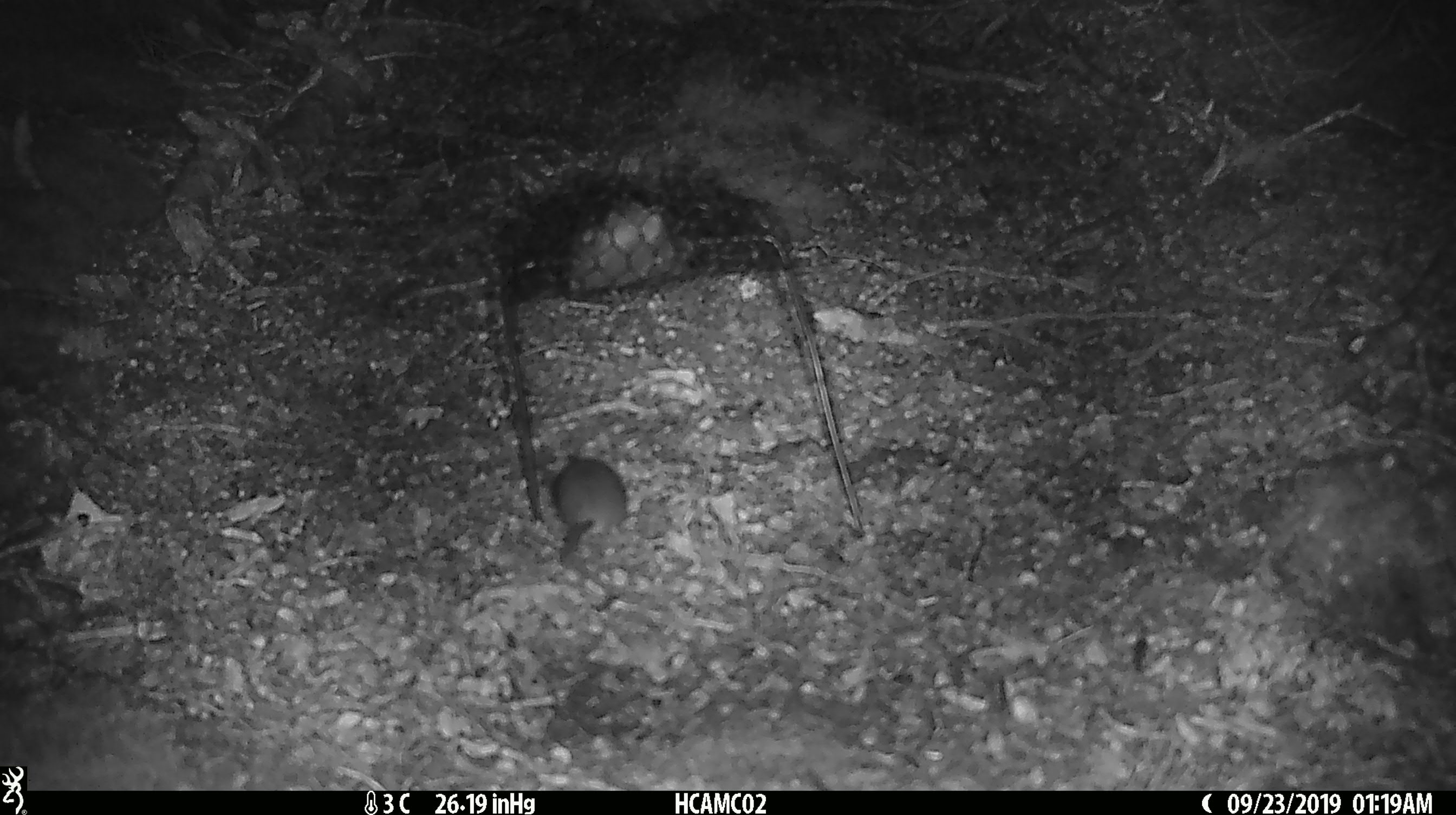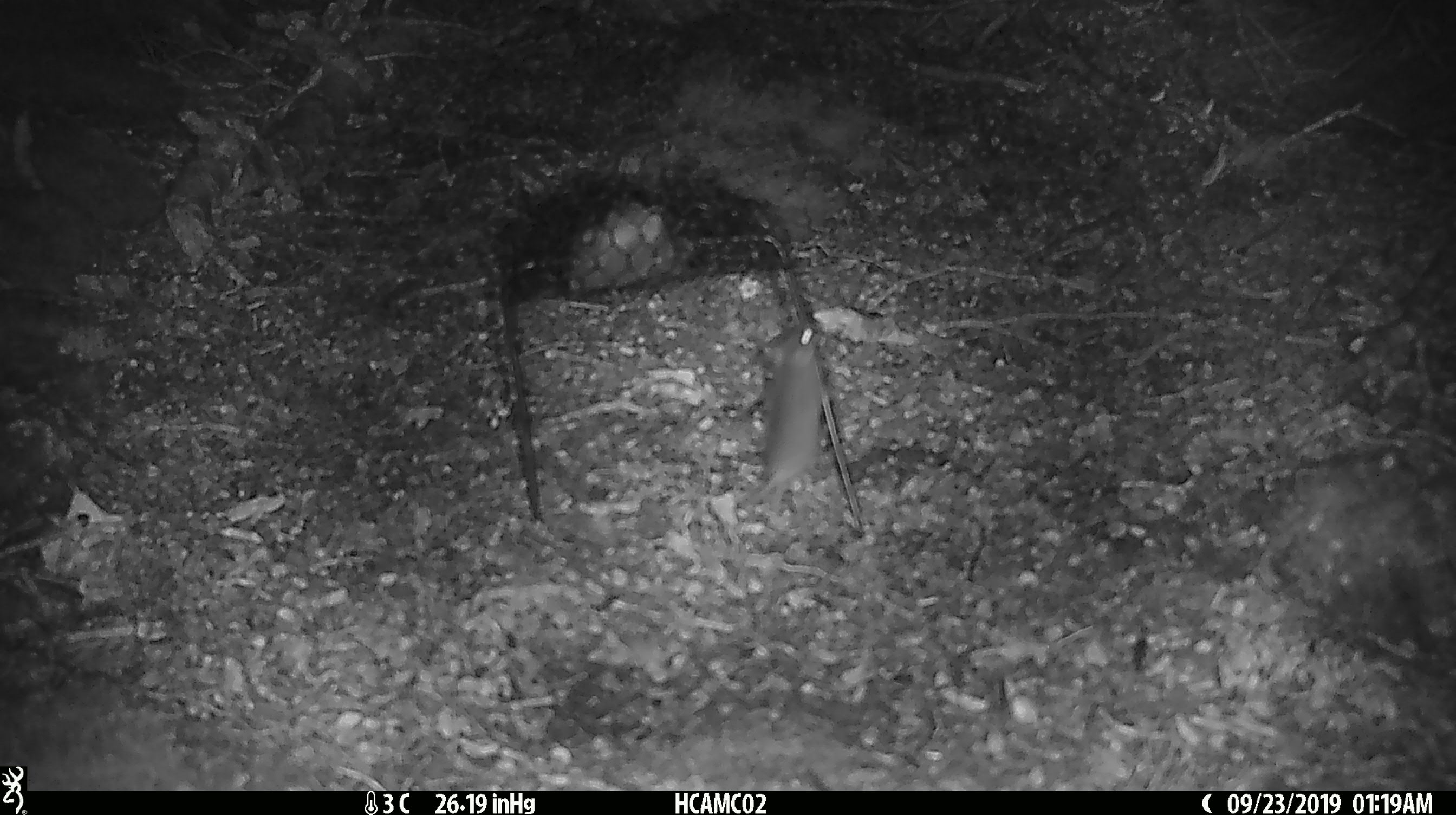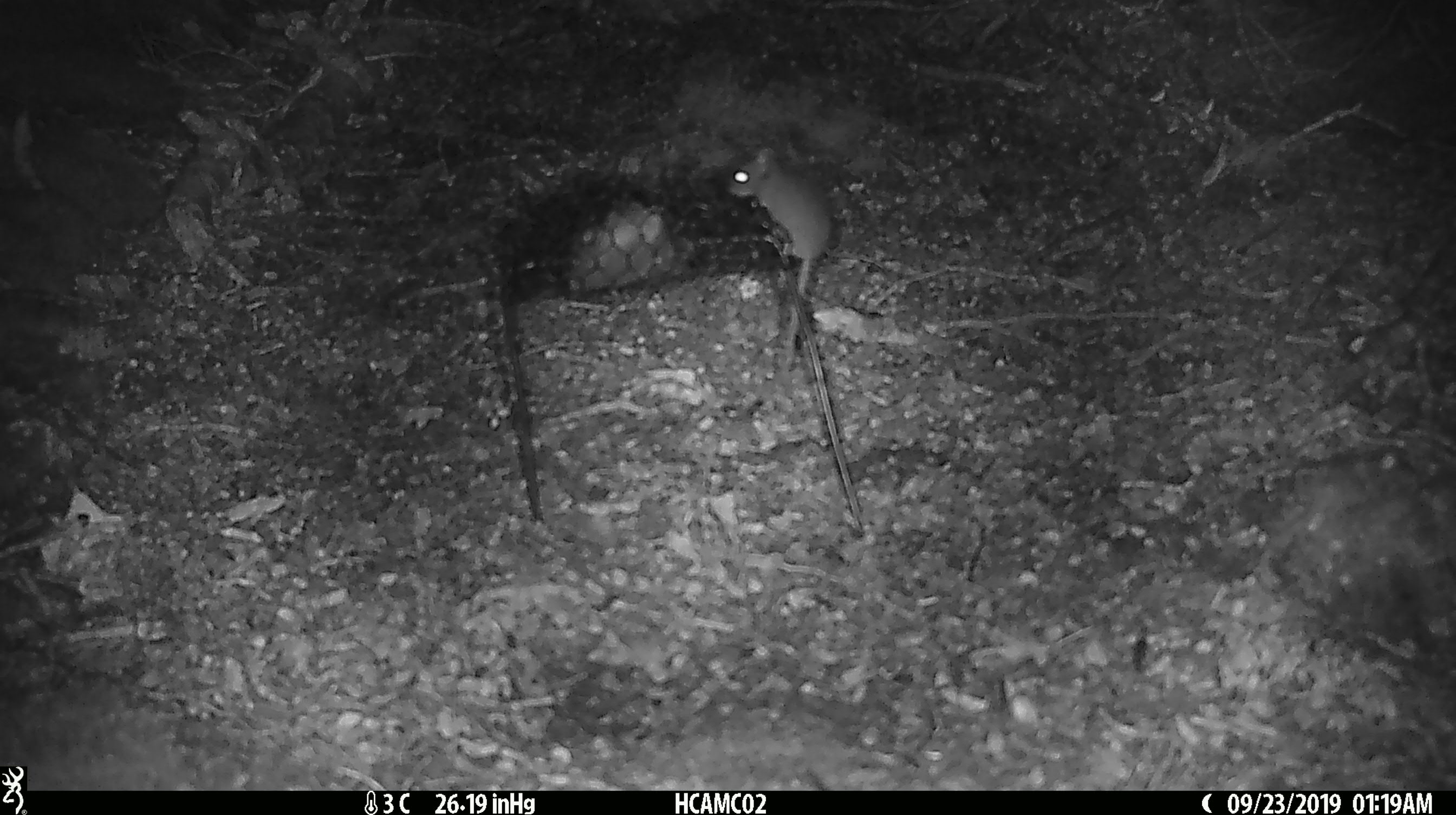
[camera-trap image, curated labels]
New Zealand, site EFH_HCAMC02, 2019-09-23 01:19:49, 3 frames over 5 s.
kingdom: Animalia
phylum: Chordata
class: Mammalia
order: Rodentia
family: Muridae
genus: Mus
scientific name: Mus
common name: mouse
Mouse (Mus).